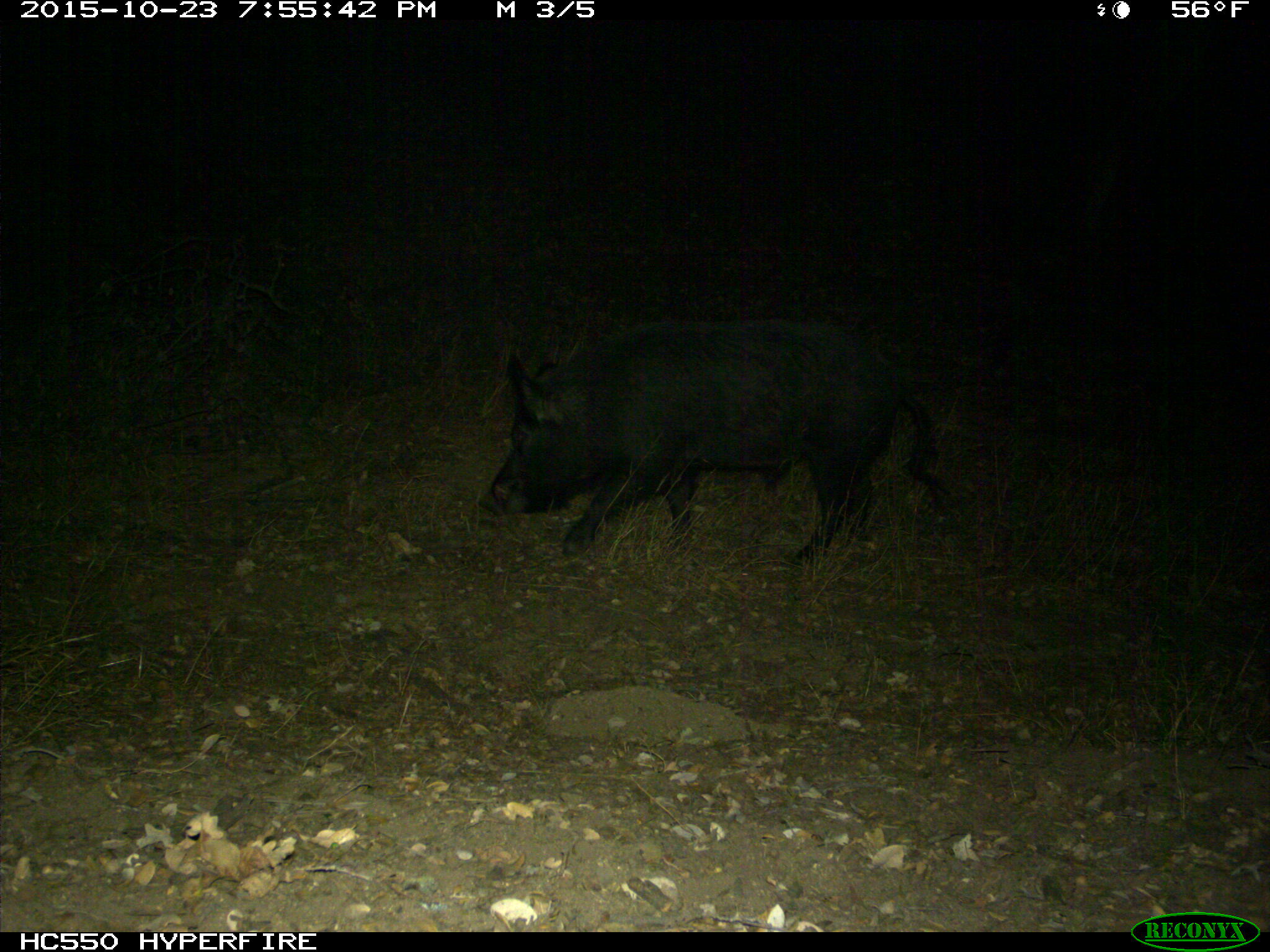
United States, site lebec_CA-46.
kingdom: Animalia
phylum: Chordata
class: Mammalia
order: Artiodactyla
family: Suidae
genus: Sus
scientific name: Sus scrofa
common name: wild boar